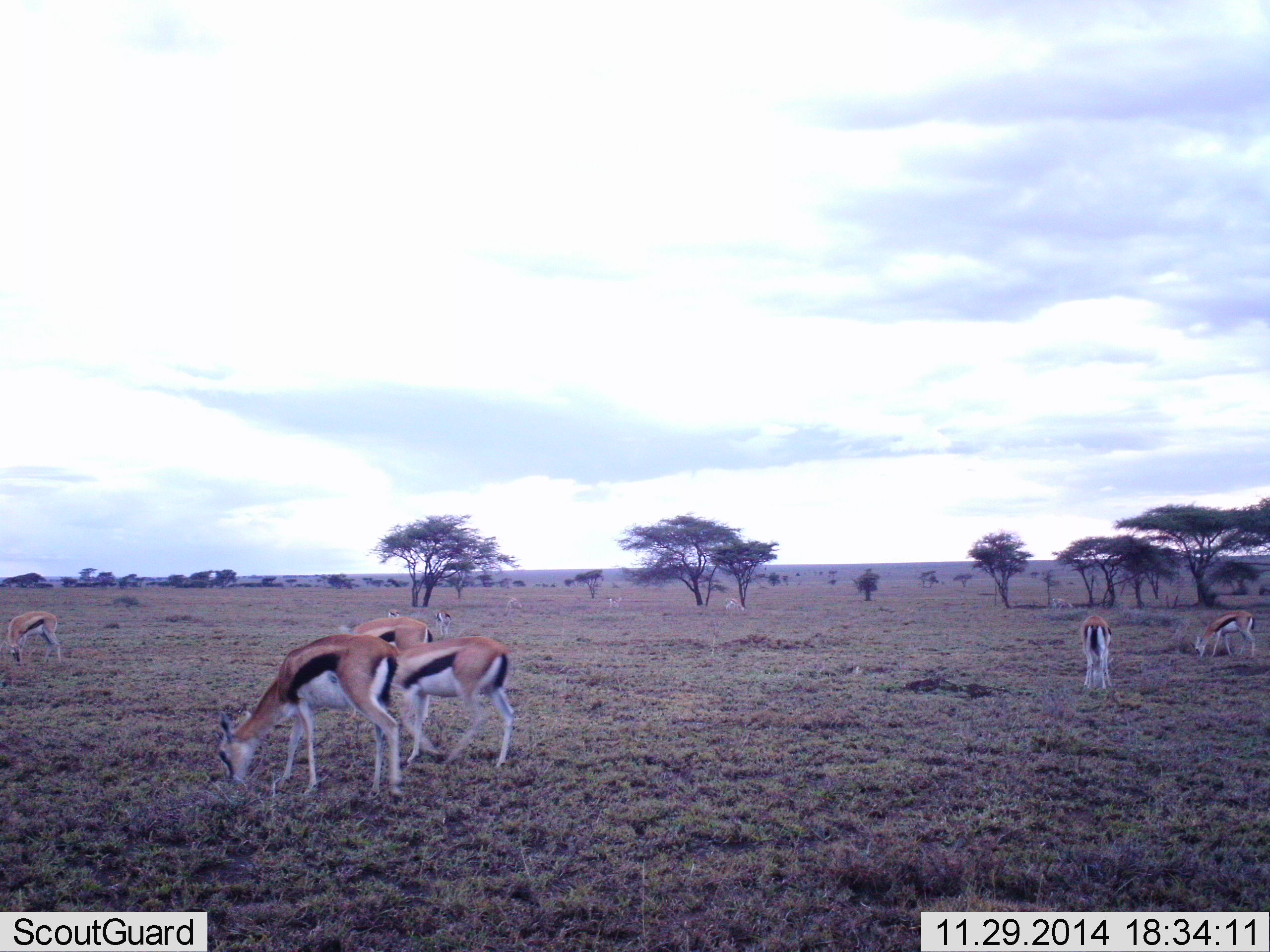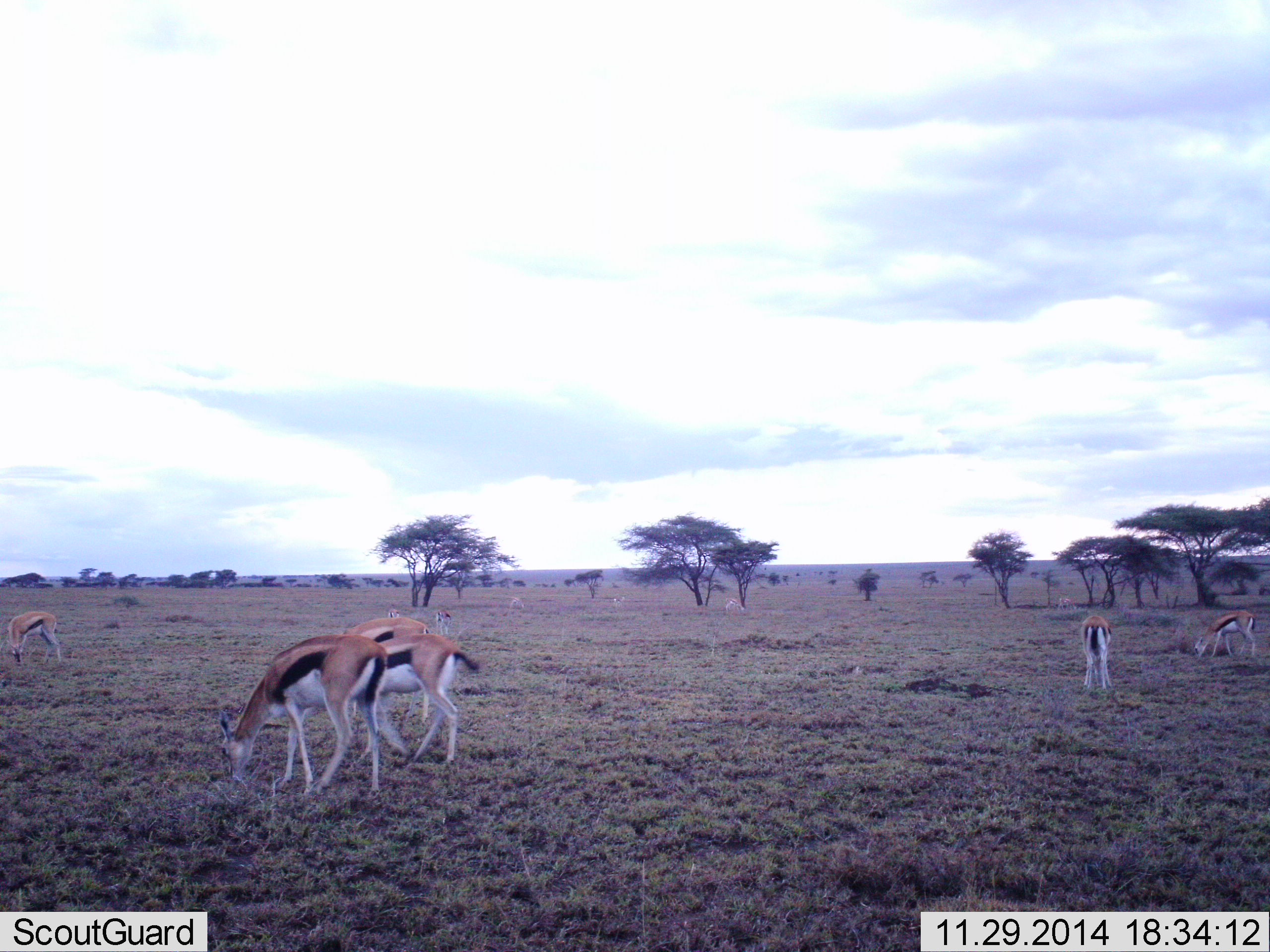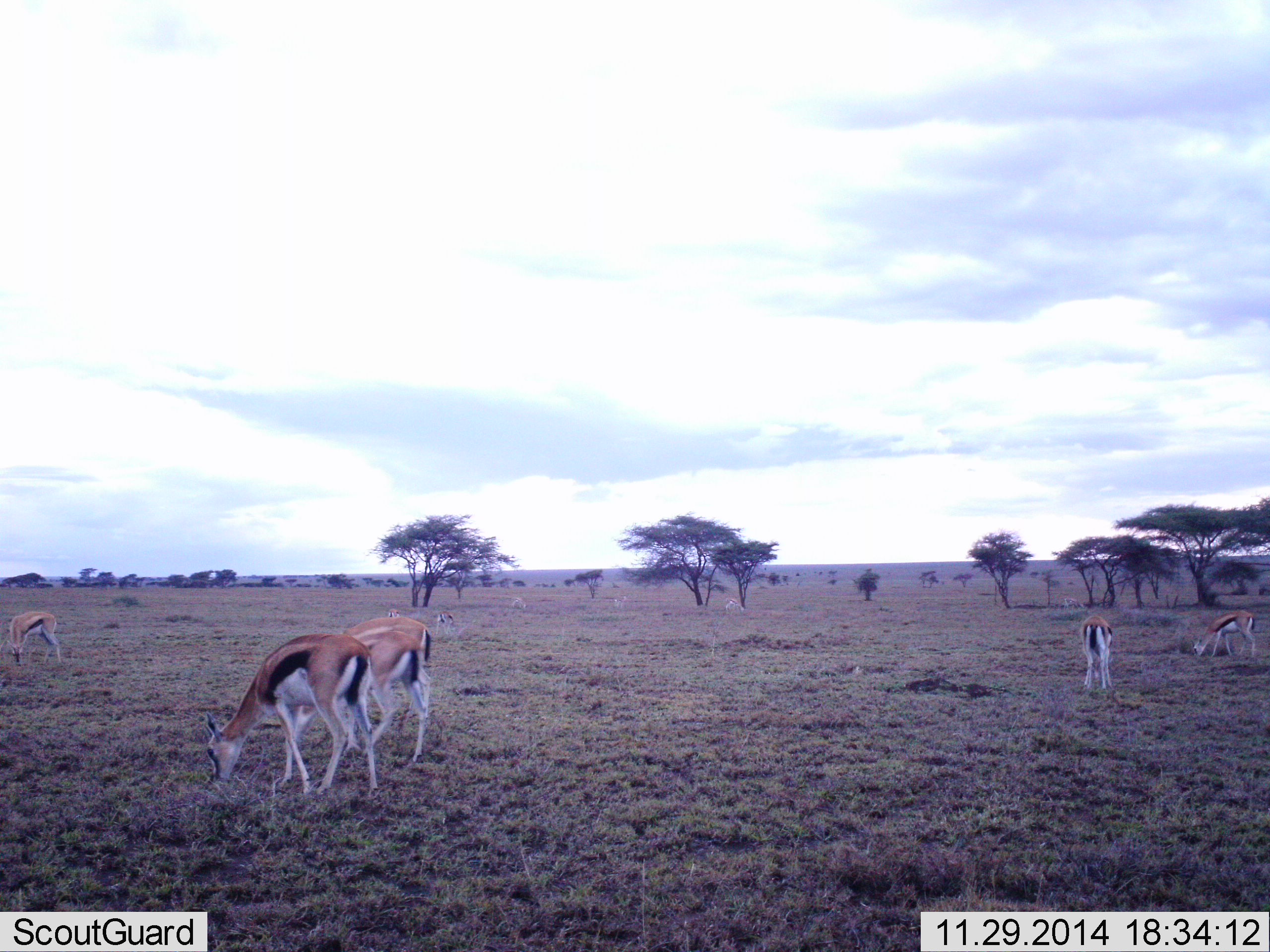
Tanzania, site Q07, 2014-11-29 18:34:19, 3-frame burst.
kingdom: Animalia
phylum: Chordata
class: Mammalia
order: Artiodactyla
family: Bovidae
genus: Eudorcas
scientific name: Eudorcas thomsonii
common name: thomson's gazelle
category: gazellethomsons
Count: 6.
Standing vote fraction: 30%.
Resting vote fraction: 0%.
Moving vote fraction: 0%.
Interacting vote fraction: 0%.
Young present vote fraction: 0%.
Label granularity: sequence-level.